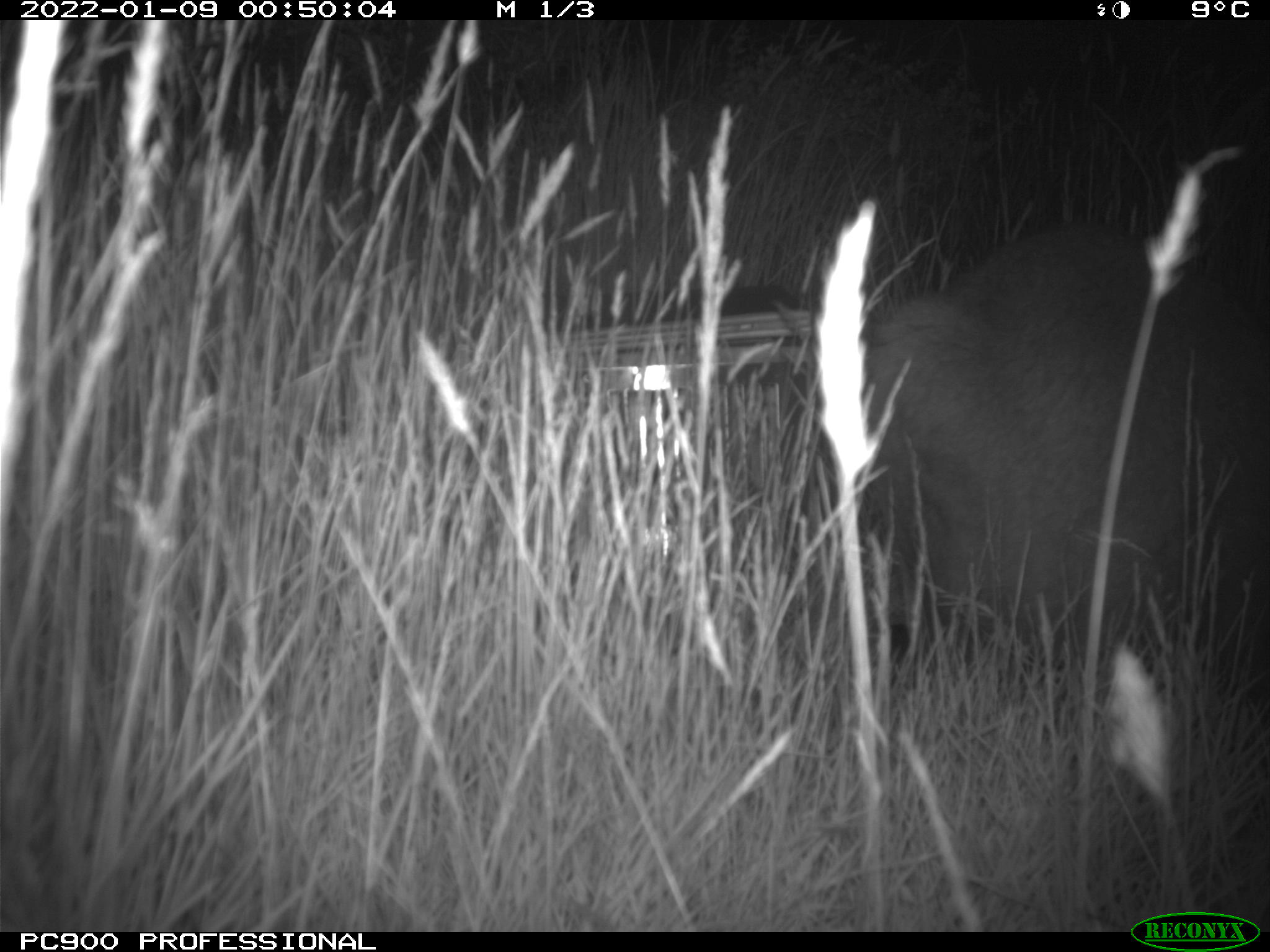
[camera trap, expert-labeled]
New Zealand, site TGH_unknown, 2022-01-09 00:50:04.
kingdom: Animalia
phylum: Chordata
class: Mammalia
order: Diprotodontia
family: Macropodidae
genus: Notamacropus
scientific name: Notamacropus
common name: wallaby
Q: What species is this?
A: Wallaby (Notamacropus).